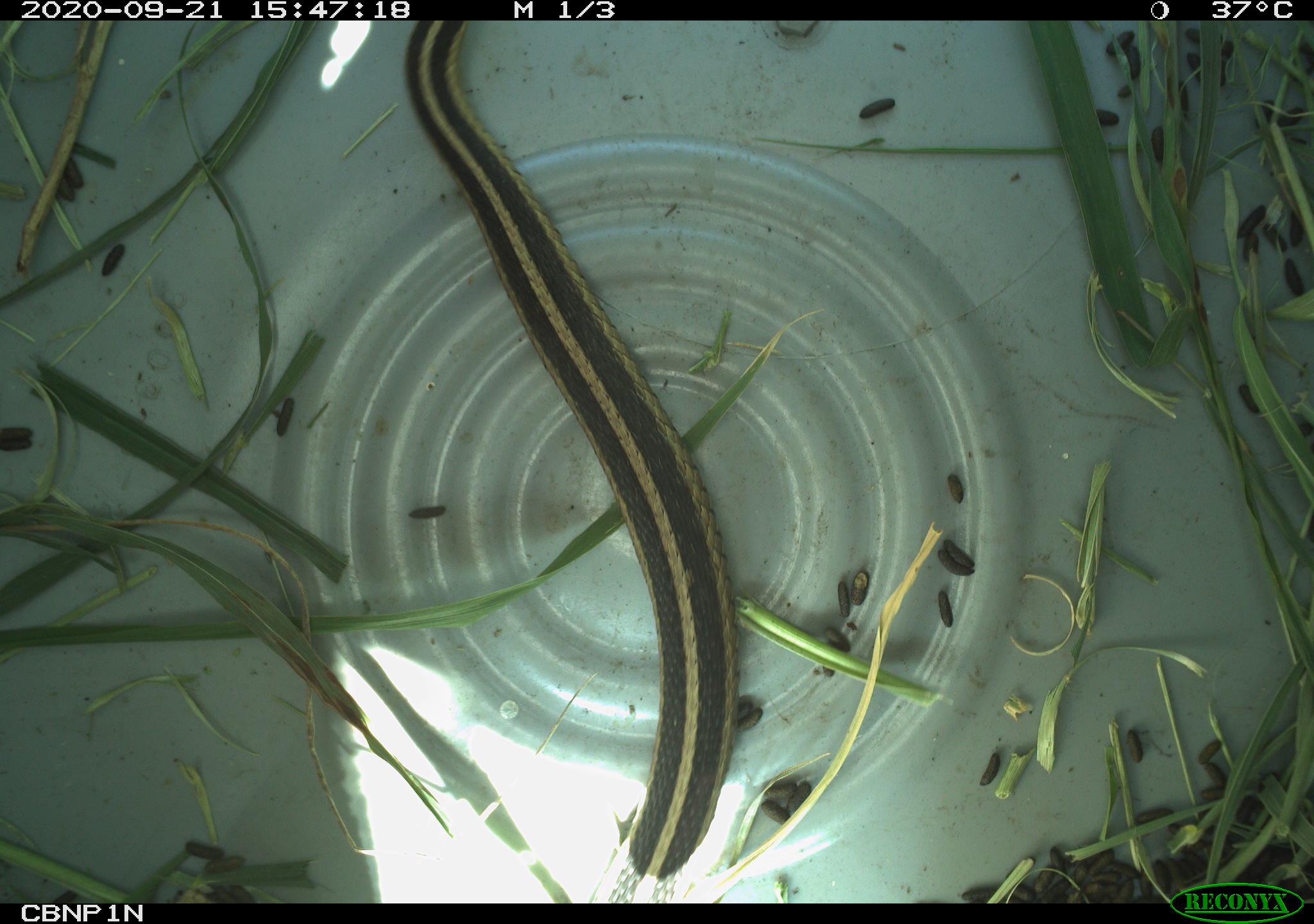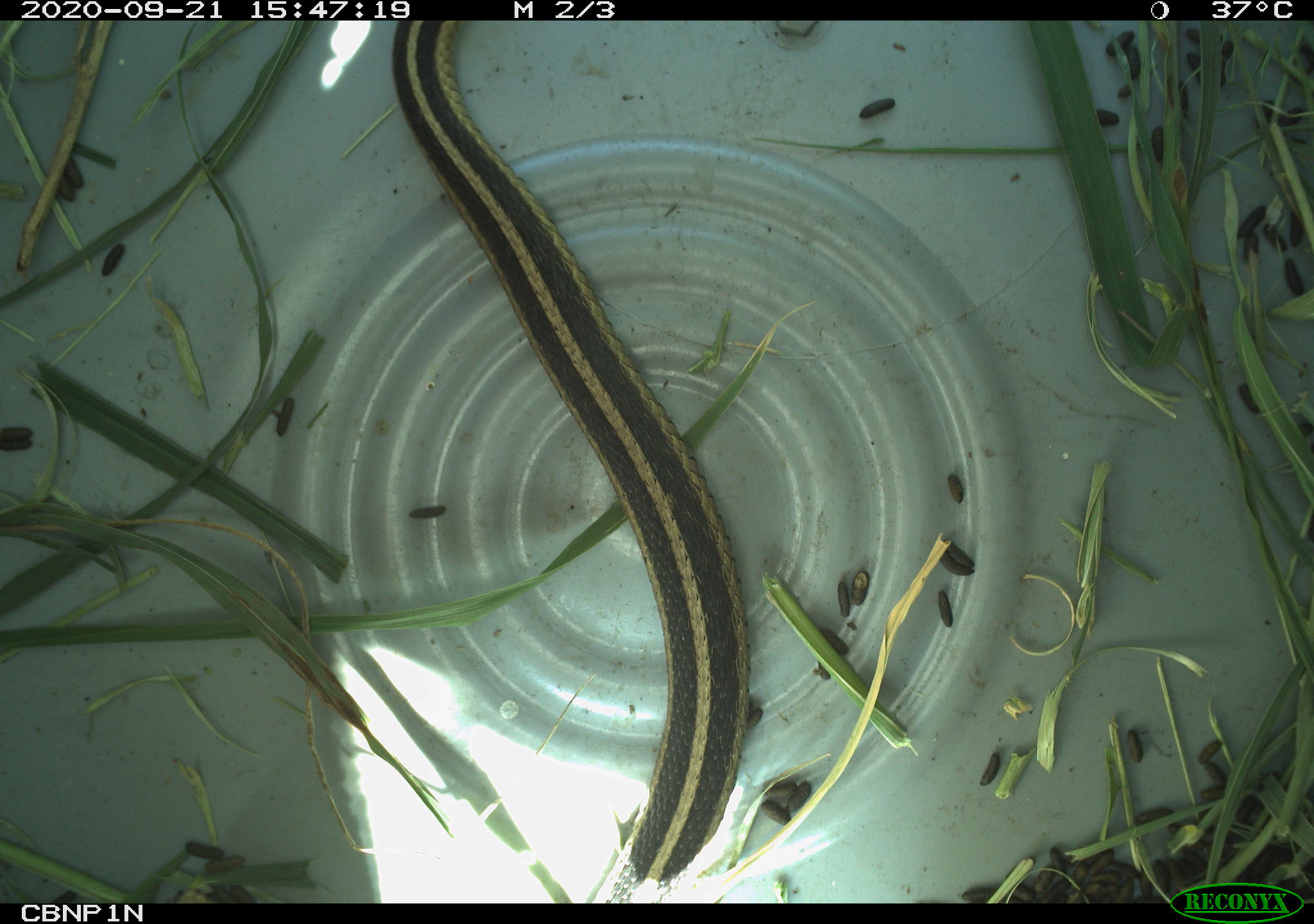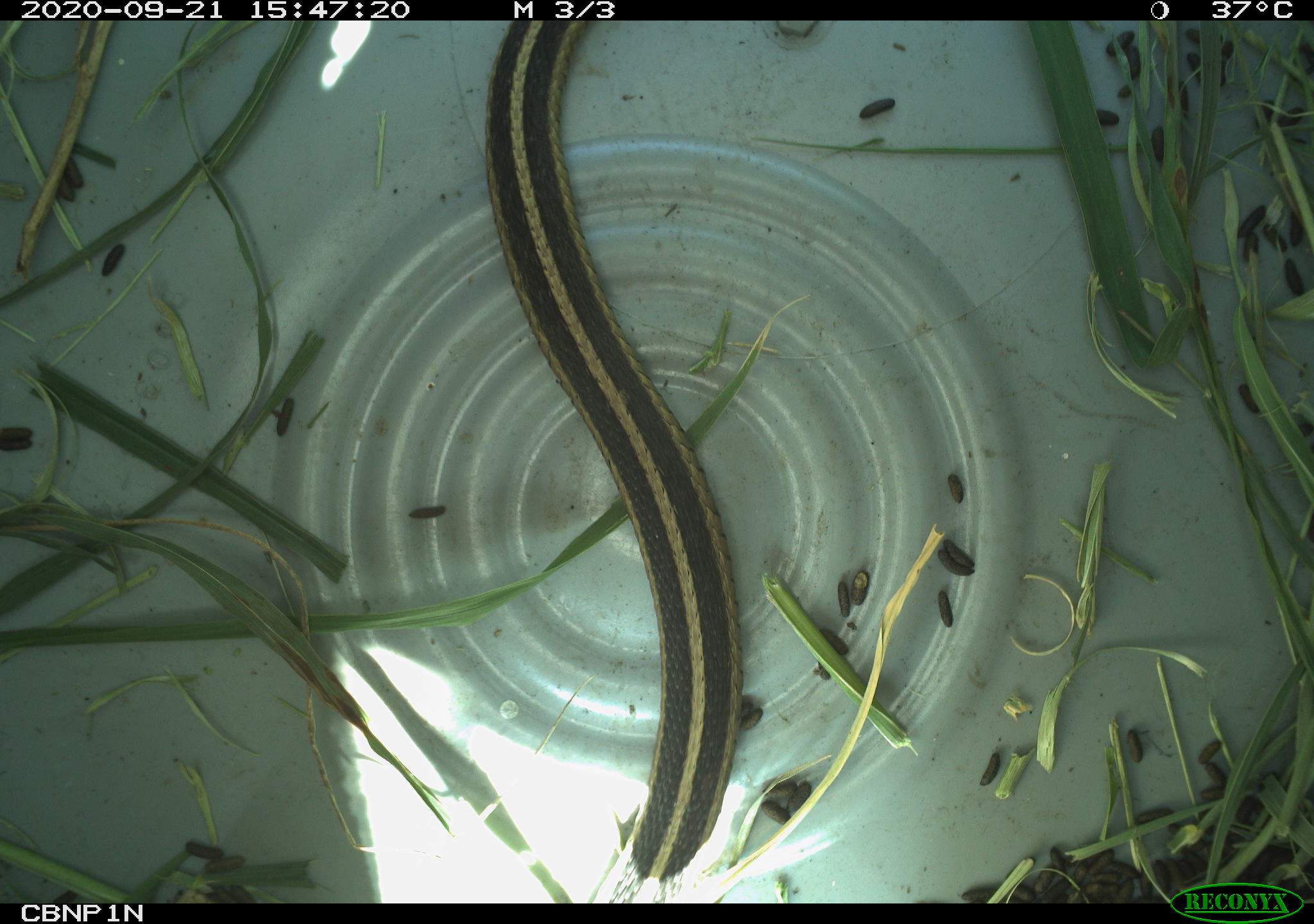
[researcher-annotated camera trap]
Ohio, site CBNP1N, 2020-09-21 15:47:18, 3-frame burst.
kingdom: Animalia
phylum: Chordata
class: Reptilia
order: Squamata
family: Colubridae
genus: Thamnophis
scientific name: Thamnophis sirtalis sirtalis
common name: eastern gartersnake